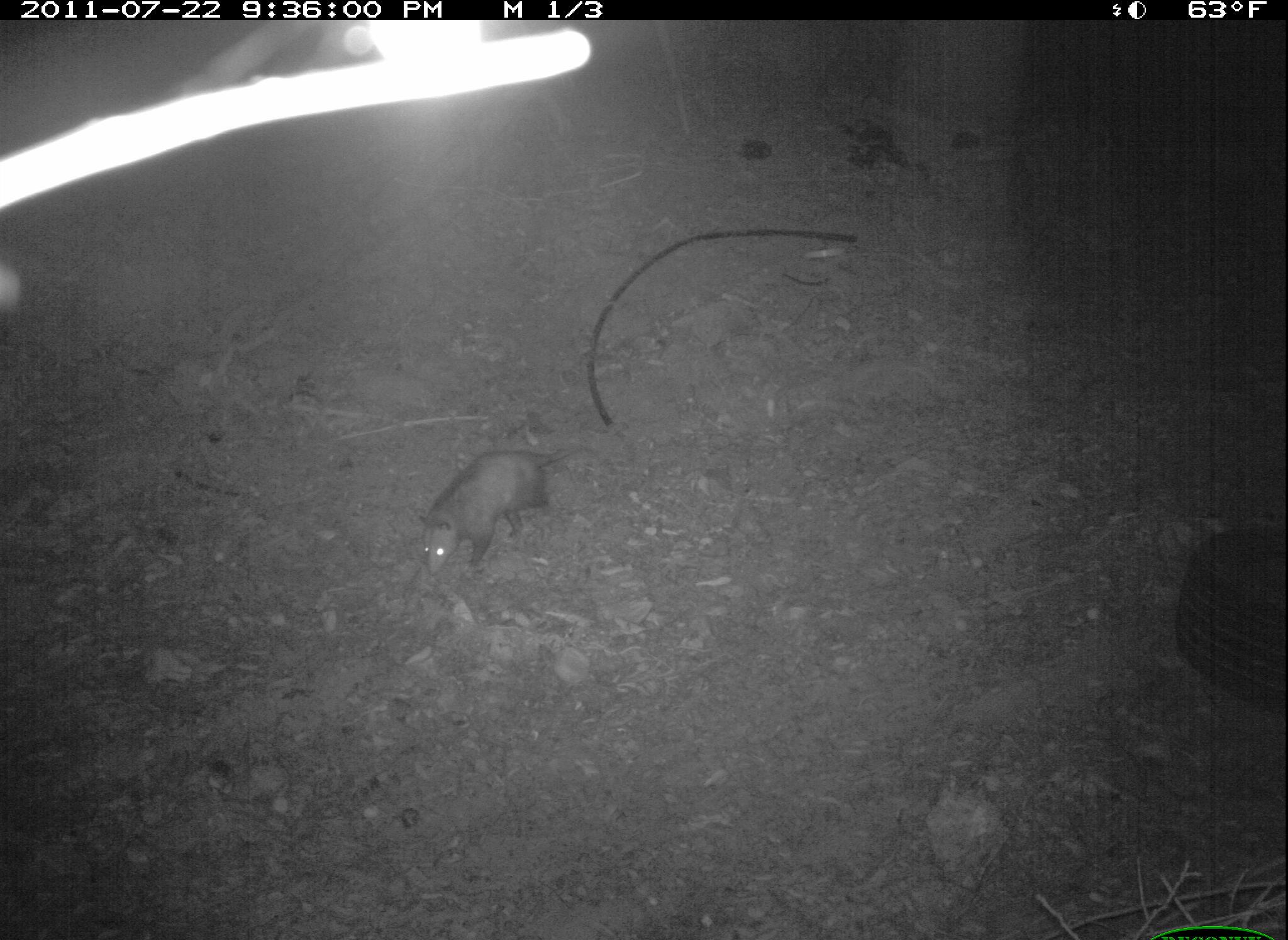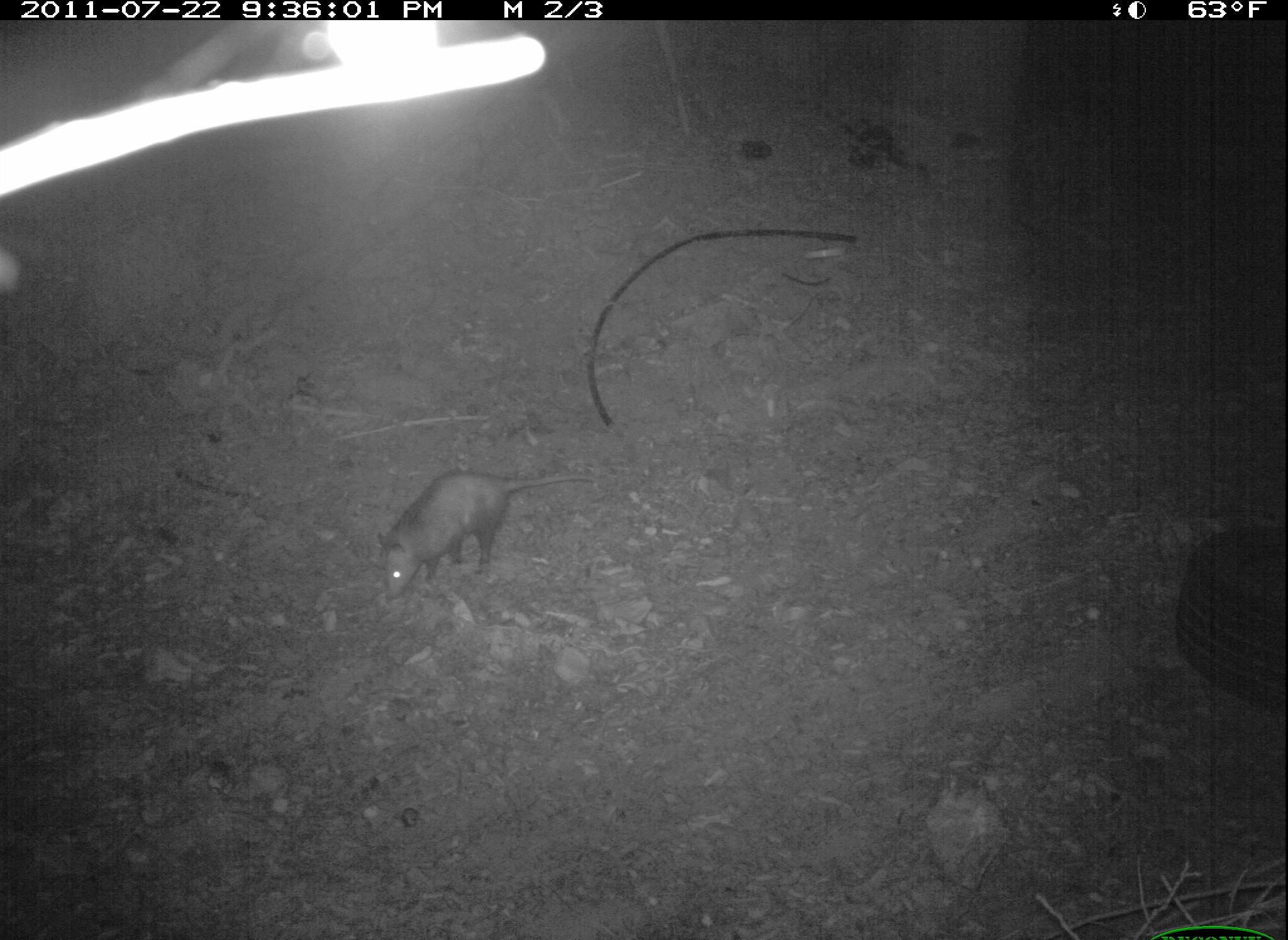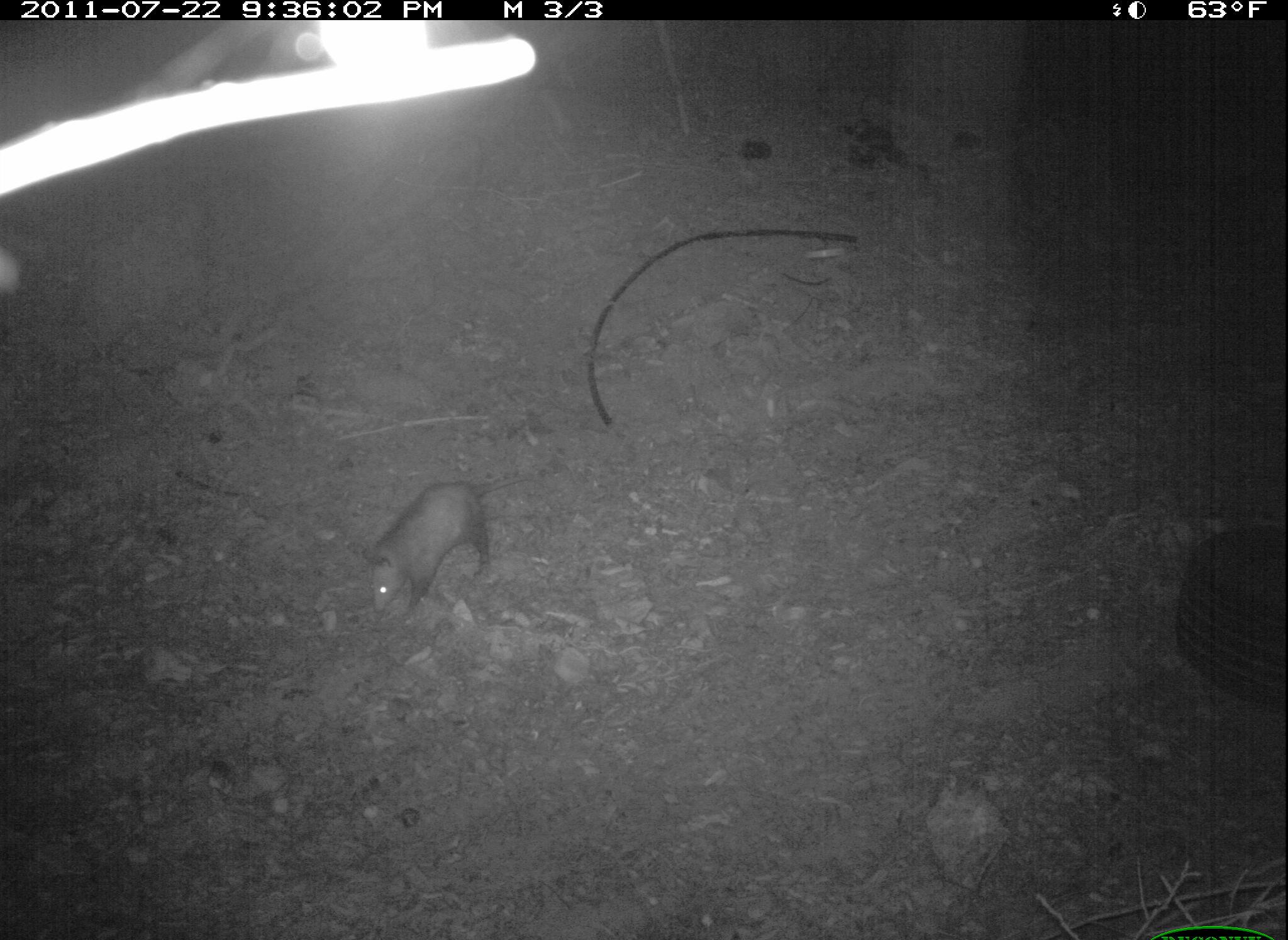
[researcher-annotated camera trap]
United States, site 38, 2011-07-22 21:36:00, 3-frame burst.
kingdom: Animalia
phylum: Chordata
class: Mammalia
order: Didelphimorphia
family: Didelphidae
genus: Didelphis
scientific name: Didelphis virginiana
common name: virginia opossum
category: opossum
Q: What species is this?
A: Opossum (virginia opossum) (Didelphis virginiana).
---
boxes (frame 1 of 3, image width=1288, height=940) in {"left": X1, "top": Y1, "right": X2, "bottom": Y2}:
opossum: {"left": 407, "top": 433, "right": 591, "bottom": 593}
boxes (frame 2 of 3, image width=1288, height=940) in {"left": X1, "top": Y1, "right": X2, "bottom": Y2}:
opossum: {"left": 348, "top": 449, "right": 610, "bottom": 626}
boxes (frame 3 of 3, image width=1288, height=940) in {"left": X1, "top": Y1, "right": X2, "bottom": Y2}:
opossum: {"left": 357, "top": 462, "right": 523, "bottom": 627}